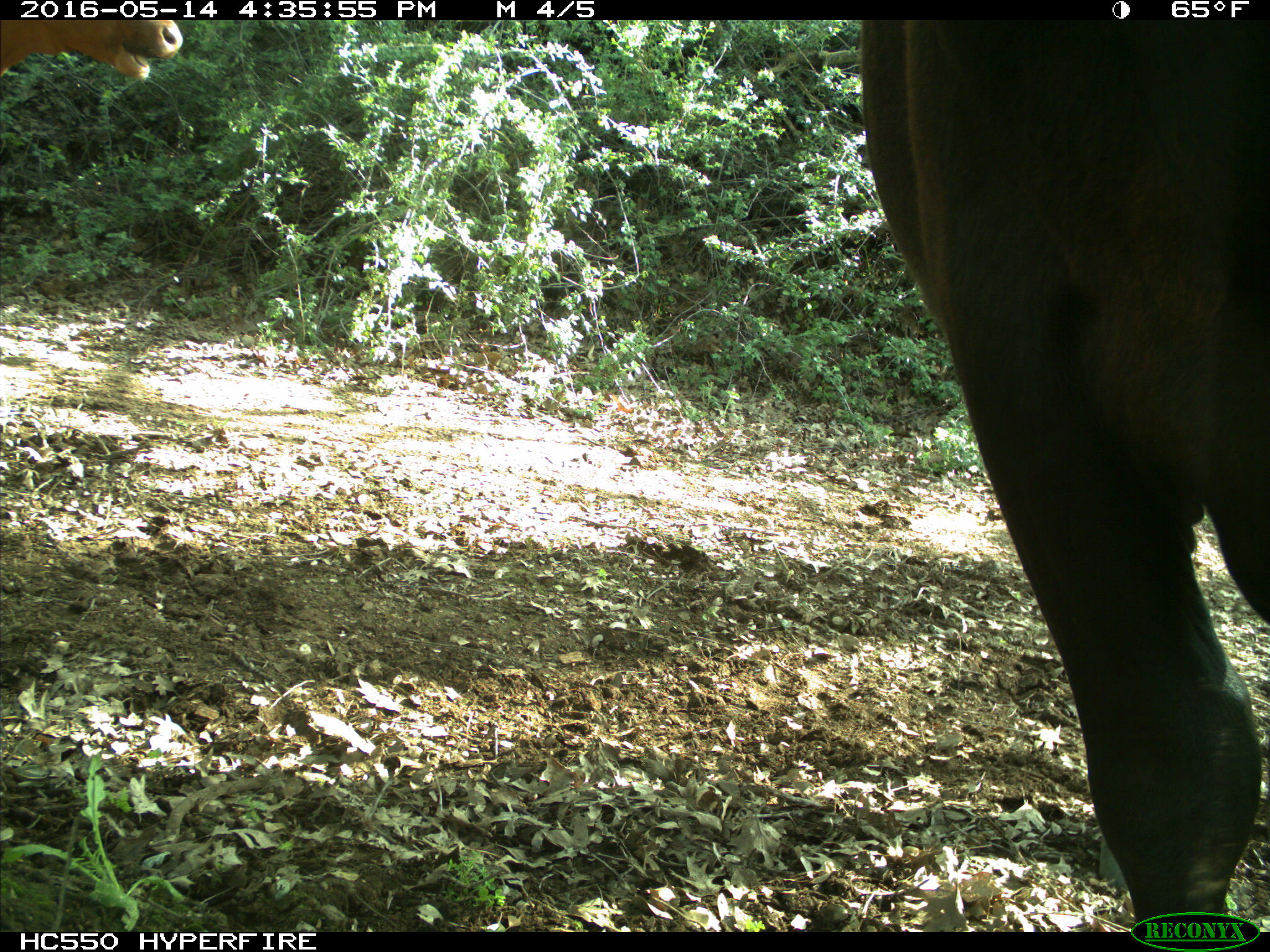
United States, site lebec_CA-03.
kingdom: Animalia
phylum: Chordata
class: Mammalia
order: Artiodactyla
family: Bovidae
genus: Bos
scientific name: Bos taurus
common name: domestic cow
Bos taurus (domestic cow).